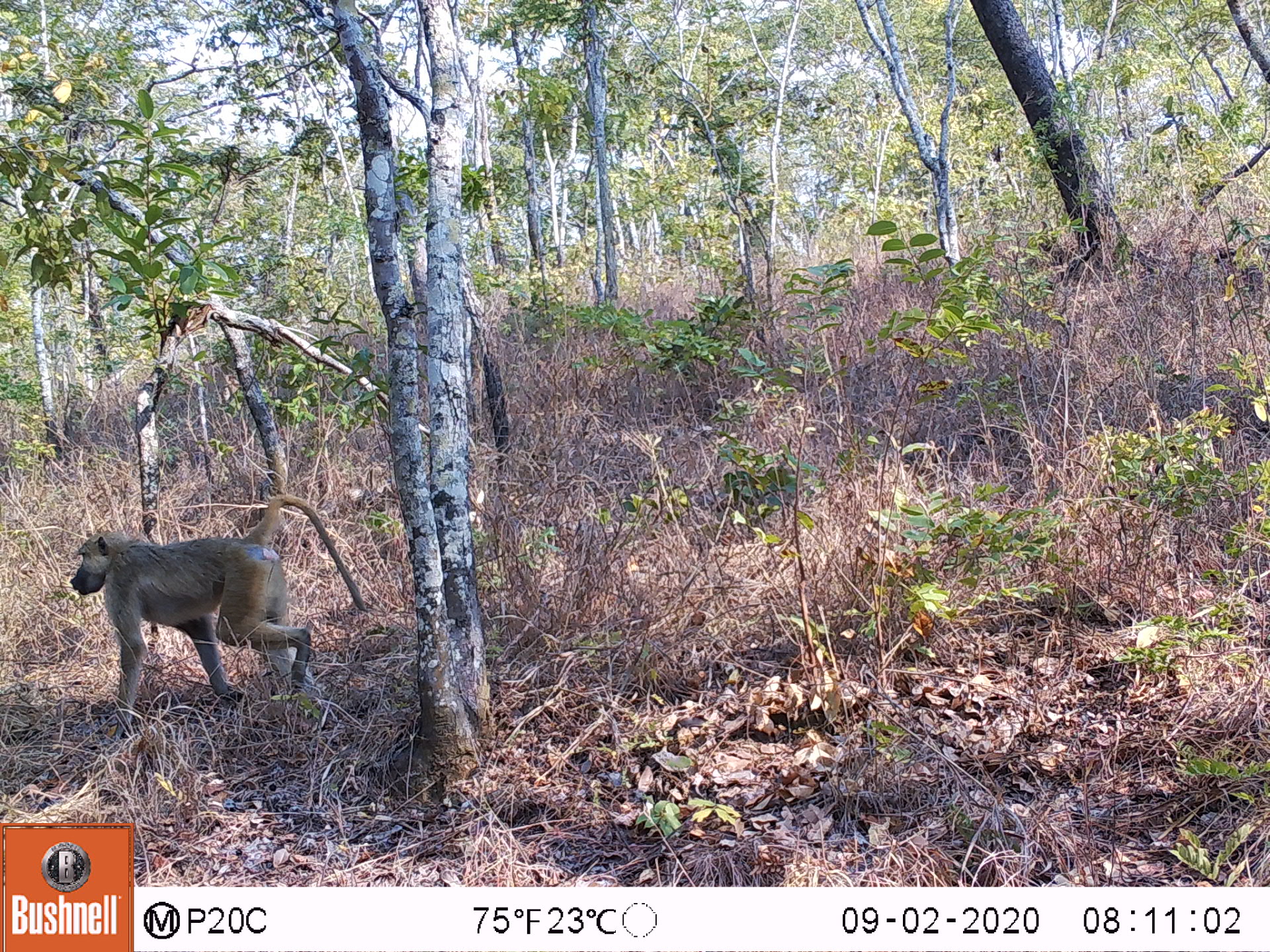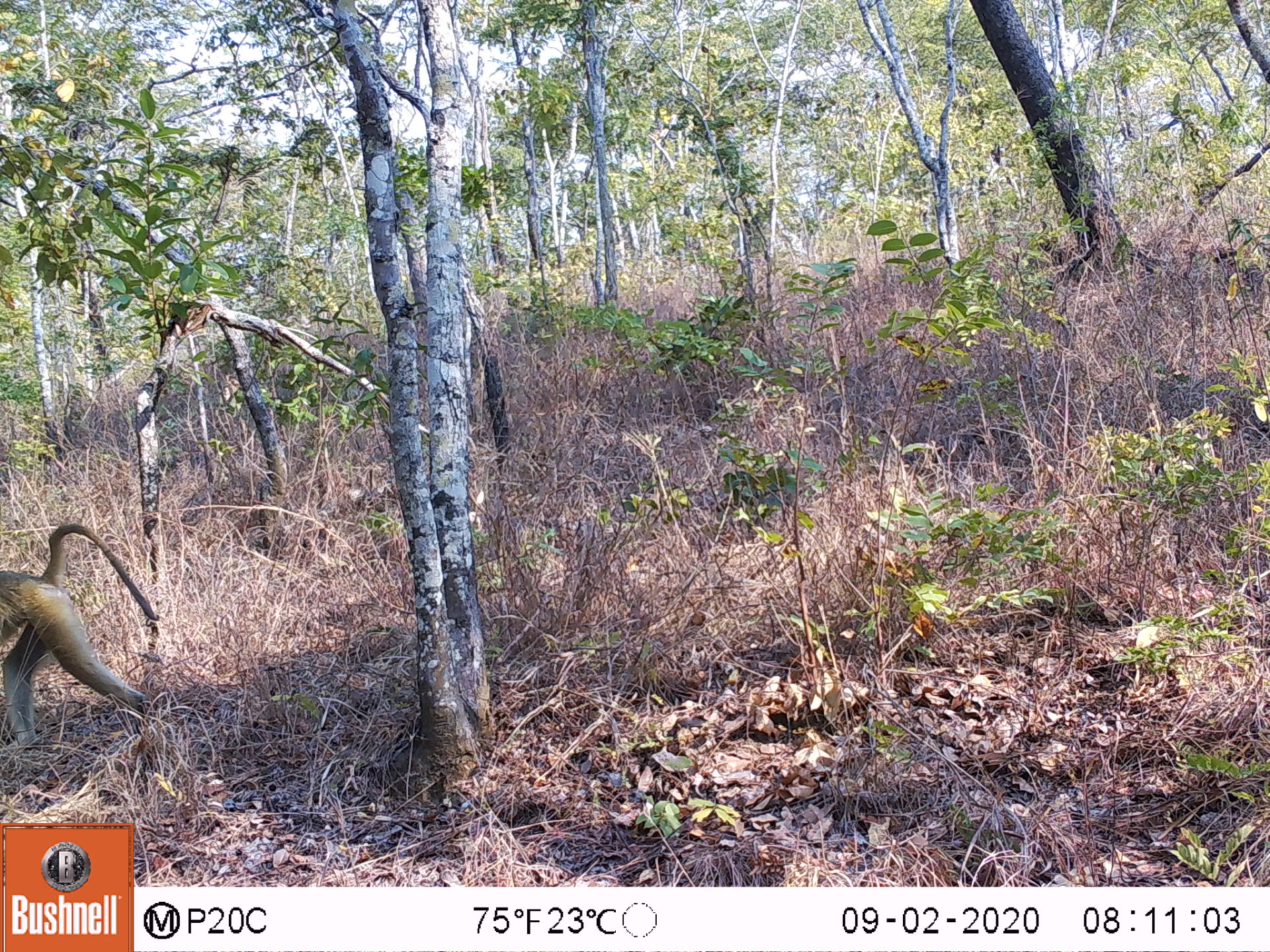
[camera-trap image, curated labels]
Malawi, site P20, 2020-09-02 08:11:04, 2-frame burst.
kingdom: Animalia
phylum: Chordata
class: Mammalia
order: Primates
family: Cercopithecidae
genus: Papio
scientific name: Papio cynocephalus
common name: yellow baboon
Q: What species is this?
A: Yellow baboon (Papio cynocephalus).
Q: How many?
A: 1.